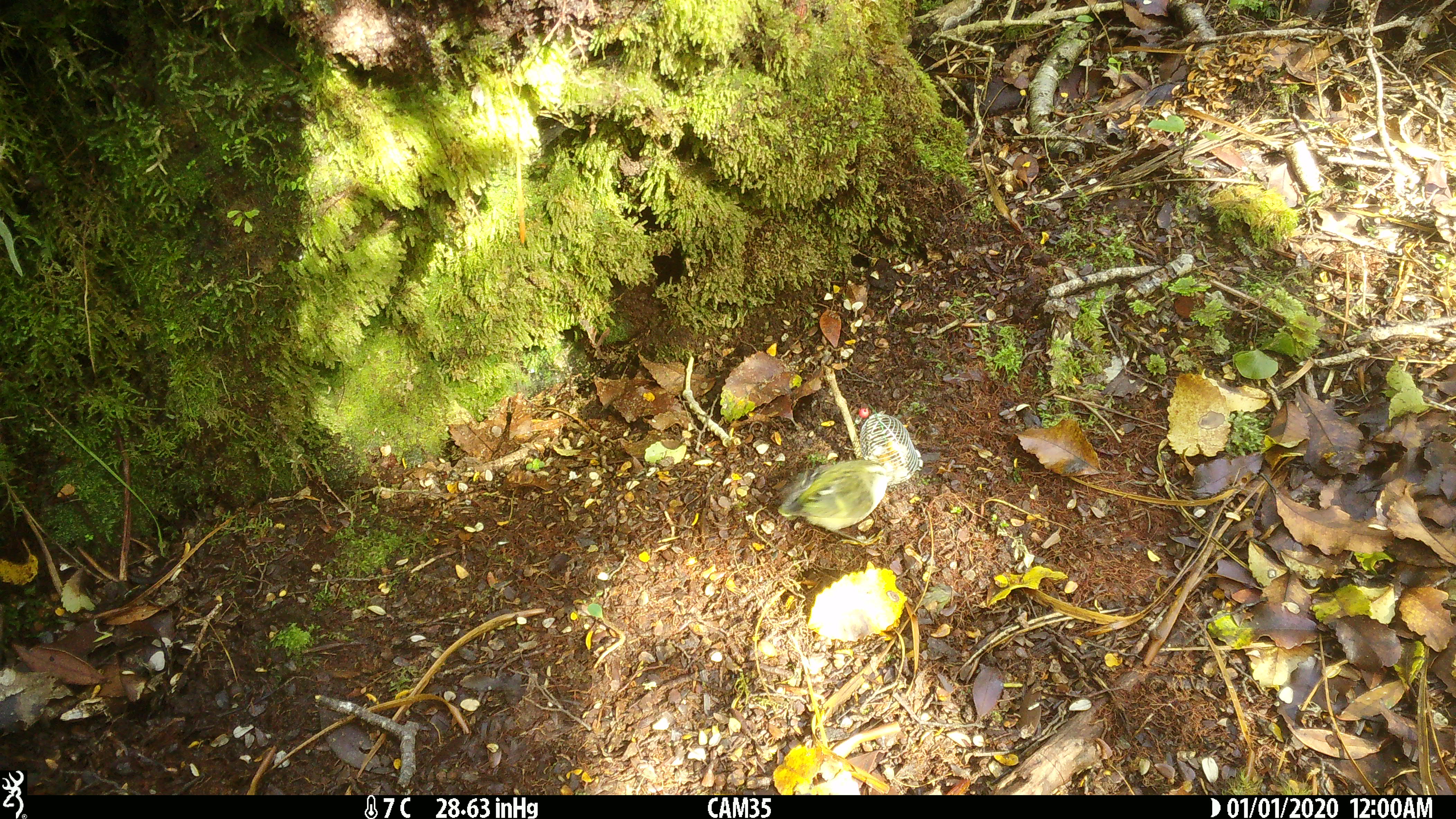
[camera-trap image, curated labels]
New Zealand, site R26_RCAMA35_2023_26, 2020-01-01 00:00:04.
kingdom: Animalia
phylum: Chordata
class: Aves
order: Passeriformes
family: Acanthisittidae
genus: Acanthisitta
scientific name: Acanthisitta chloris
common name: rifleman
Rifleman (Acanthisitta chloris).